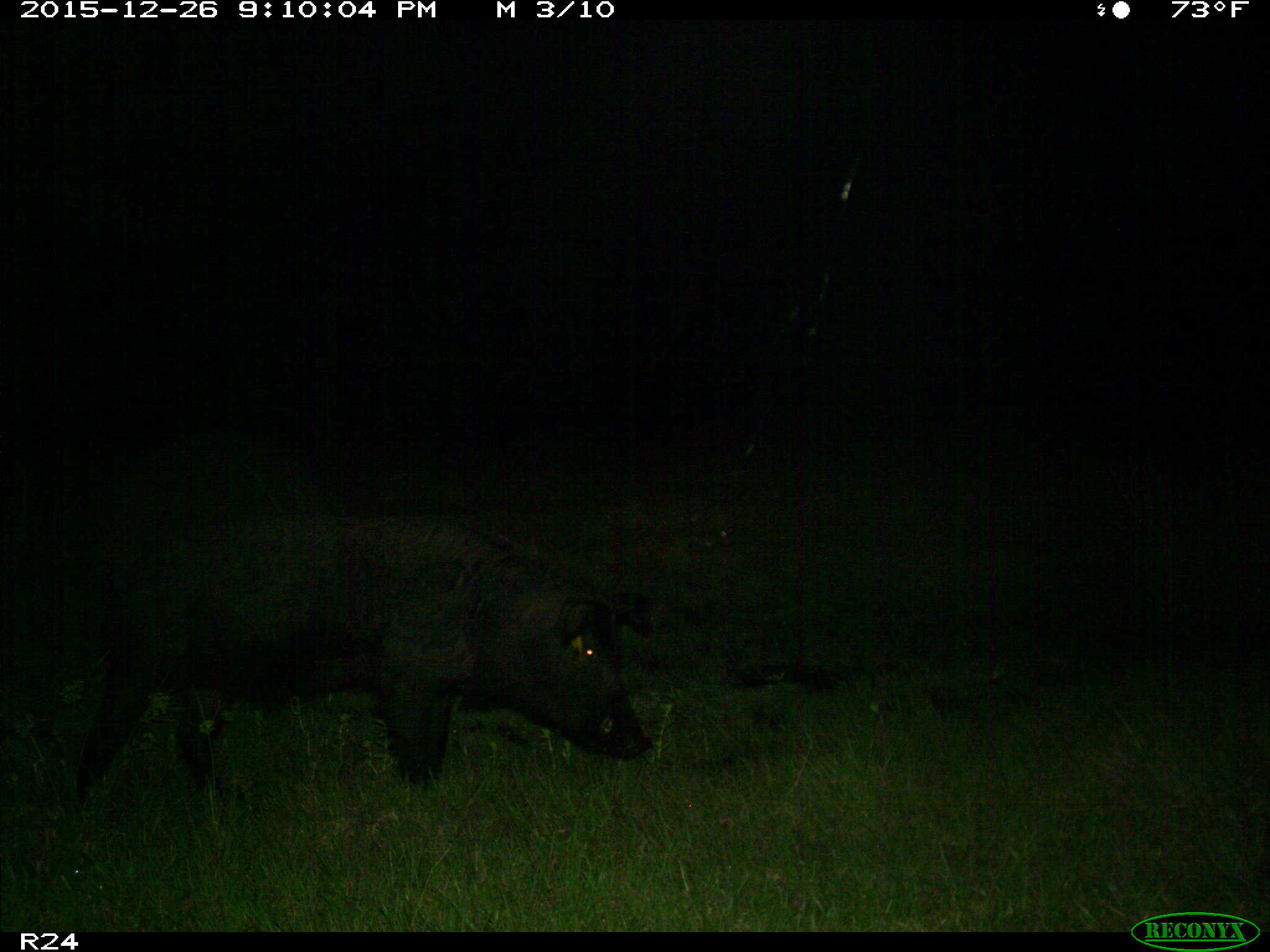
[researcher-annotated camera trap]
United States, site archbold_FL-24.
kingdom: Animalia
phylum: Chordata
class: Mammalia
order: Artiodactyla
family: Suidae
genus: Sus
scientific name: Sus scrofa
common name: wild boar